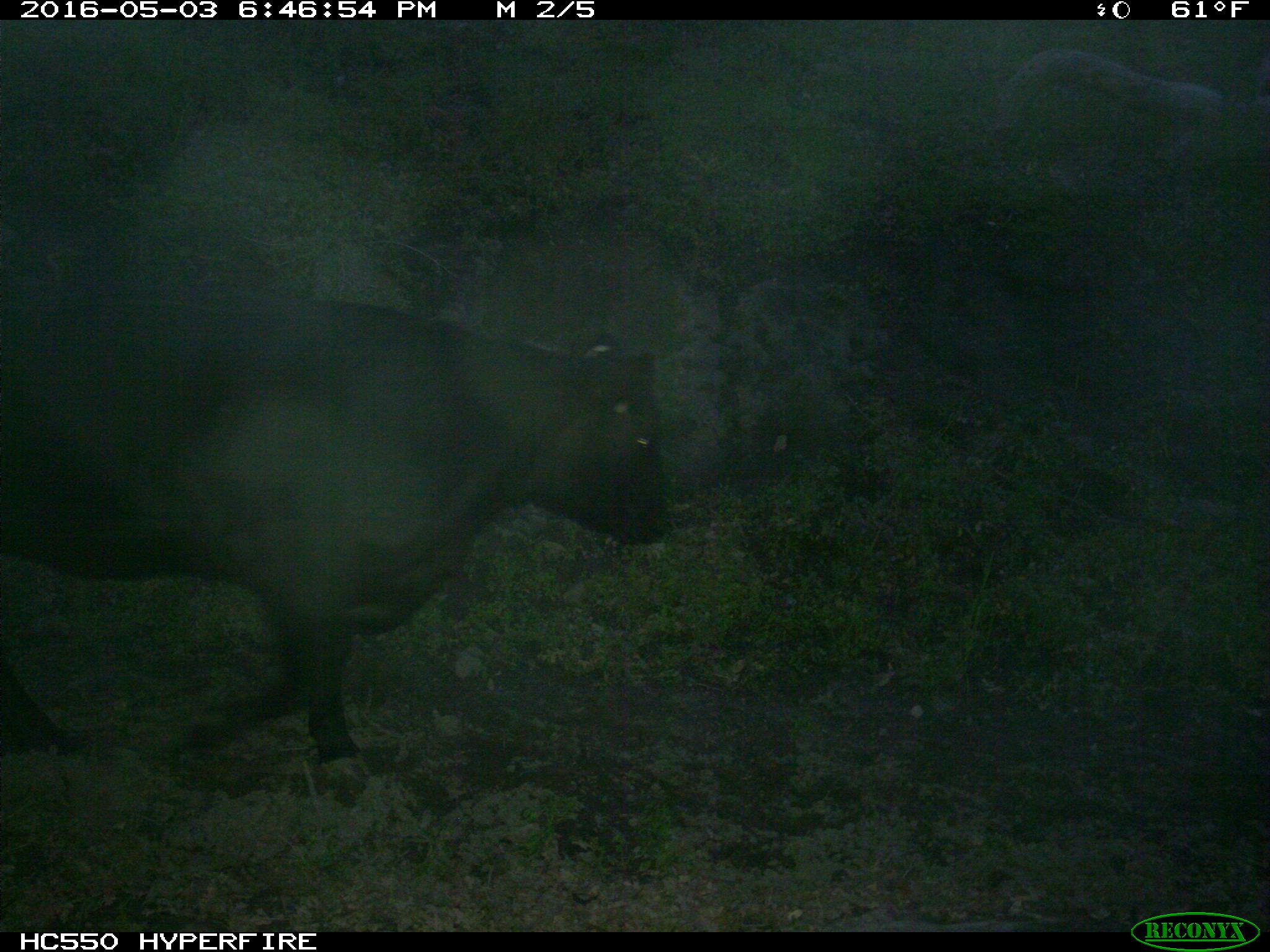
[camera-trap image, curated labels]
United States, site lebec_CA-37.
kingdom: Animalia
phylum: Chordata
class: Mammalia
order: Artiodactyla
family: Bovidae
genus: Bos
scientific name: Bos taurus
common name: domestic cow